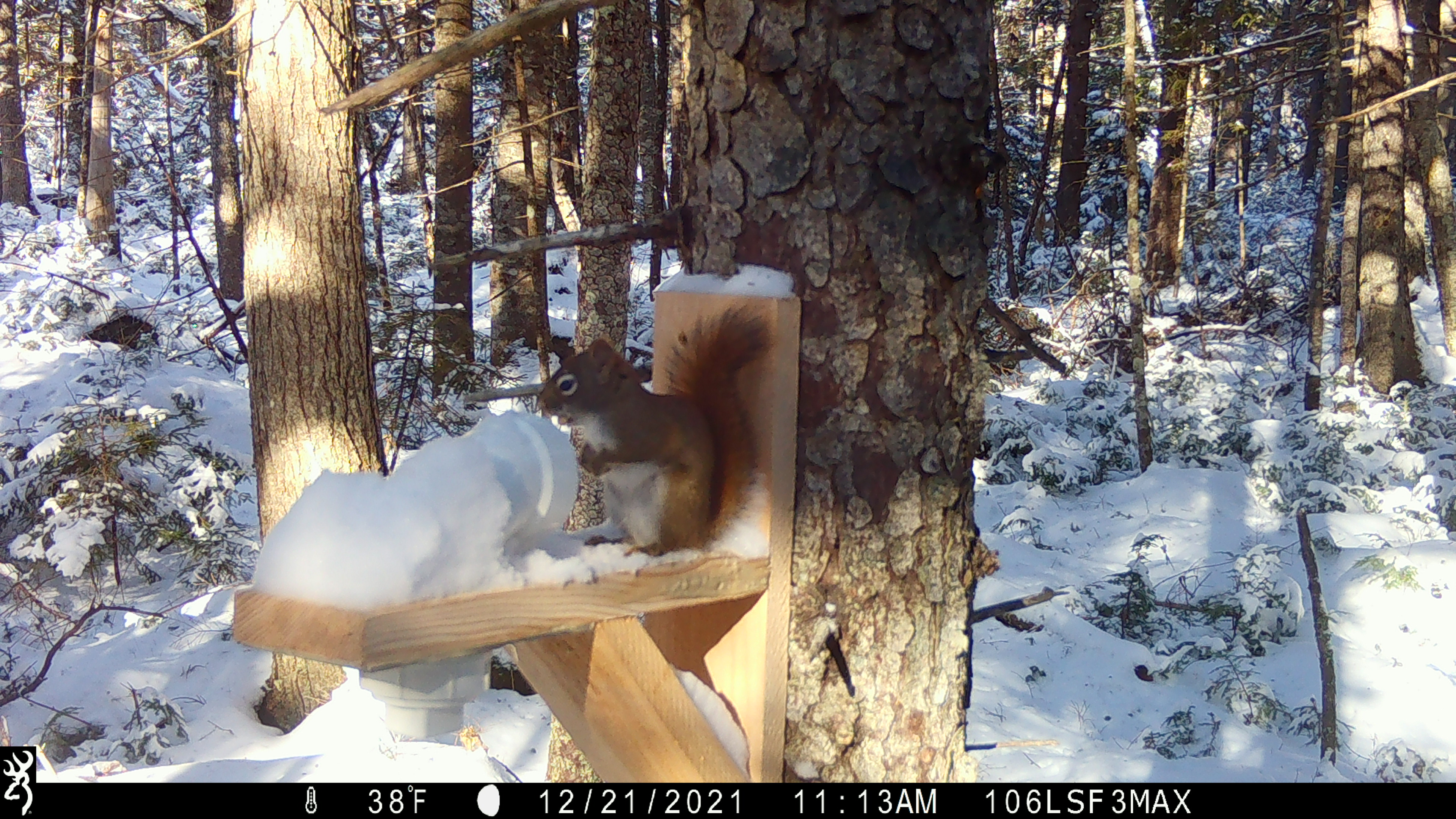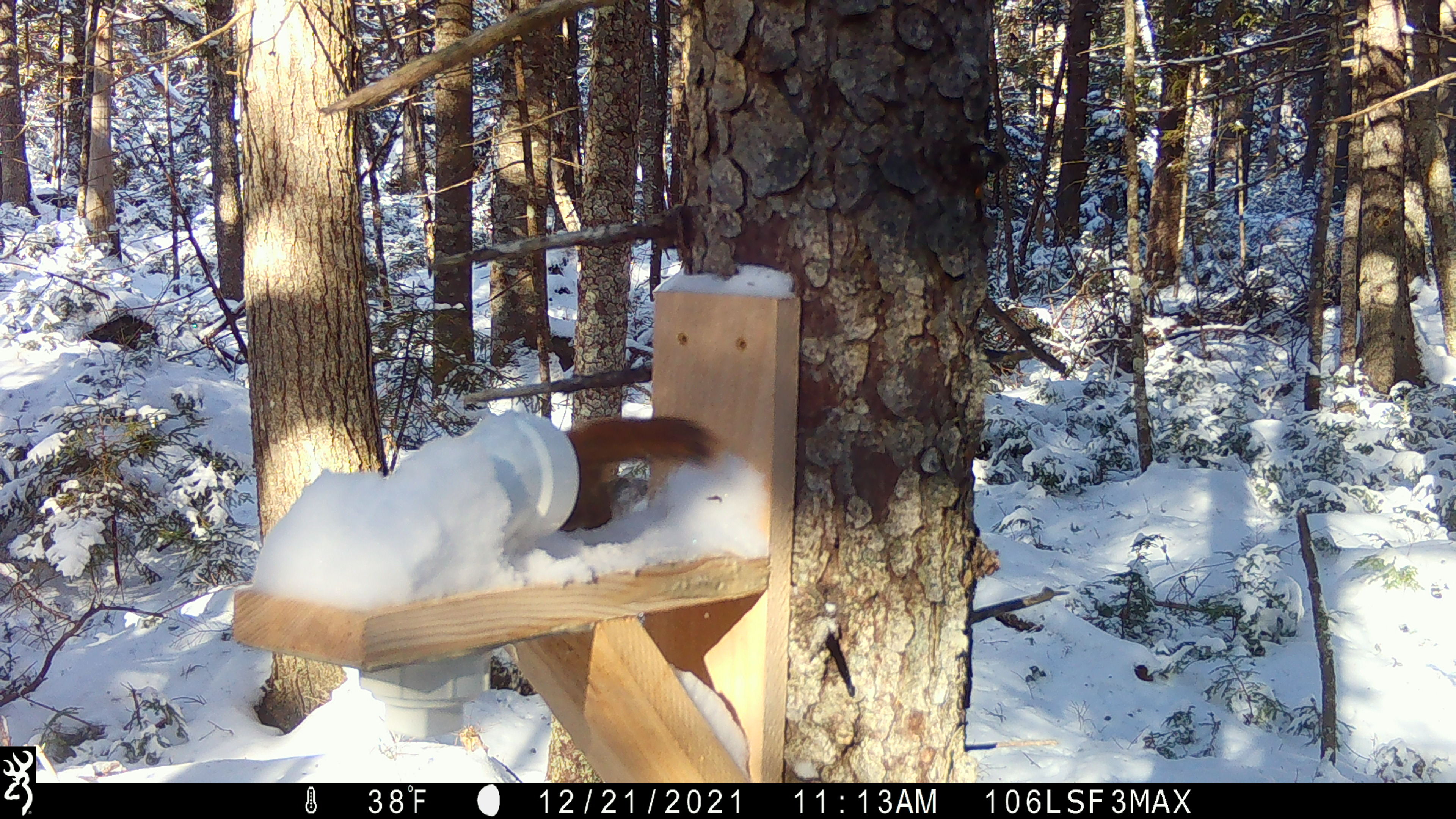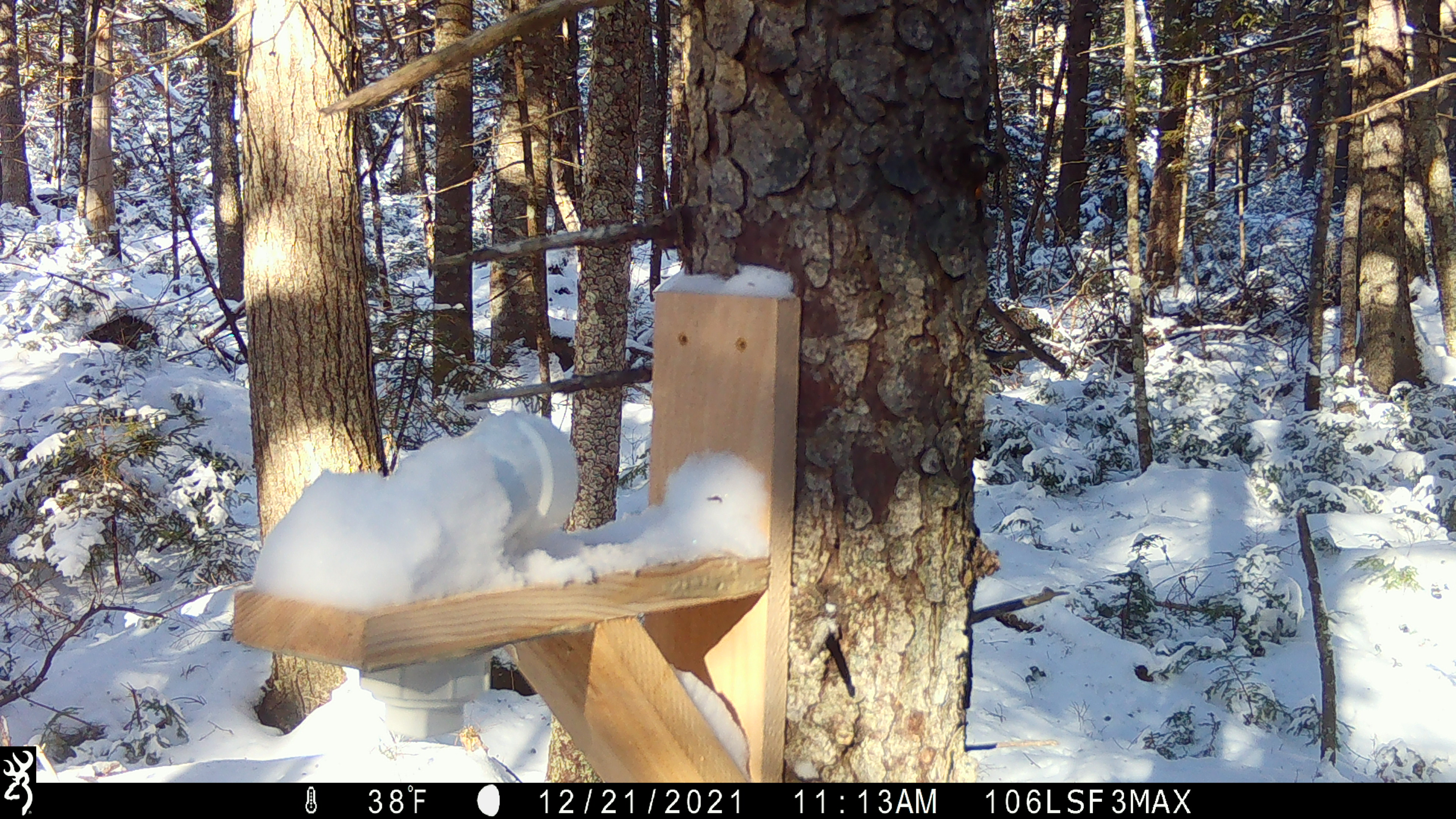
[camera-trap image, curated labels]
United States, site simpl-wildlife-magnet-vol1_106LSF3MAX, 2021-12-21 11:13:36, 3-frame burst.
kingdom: Animalia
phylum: Chordata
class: Mammalia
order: Rodentia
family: Sciuridae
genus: Tamiasciurus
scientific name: Tamiasciurus hudsonicus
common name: red squirrel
Red squirrel (Tamiasciurus hudsonicus).